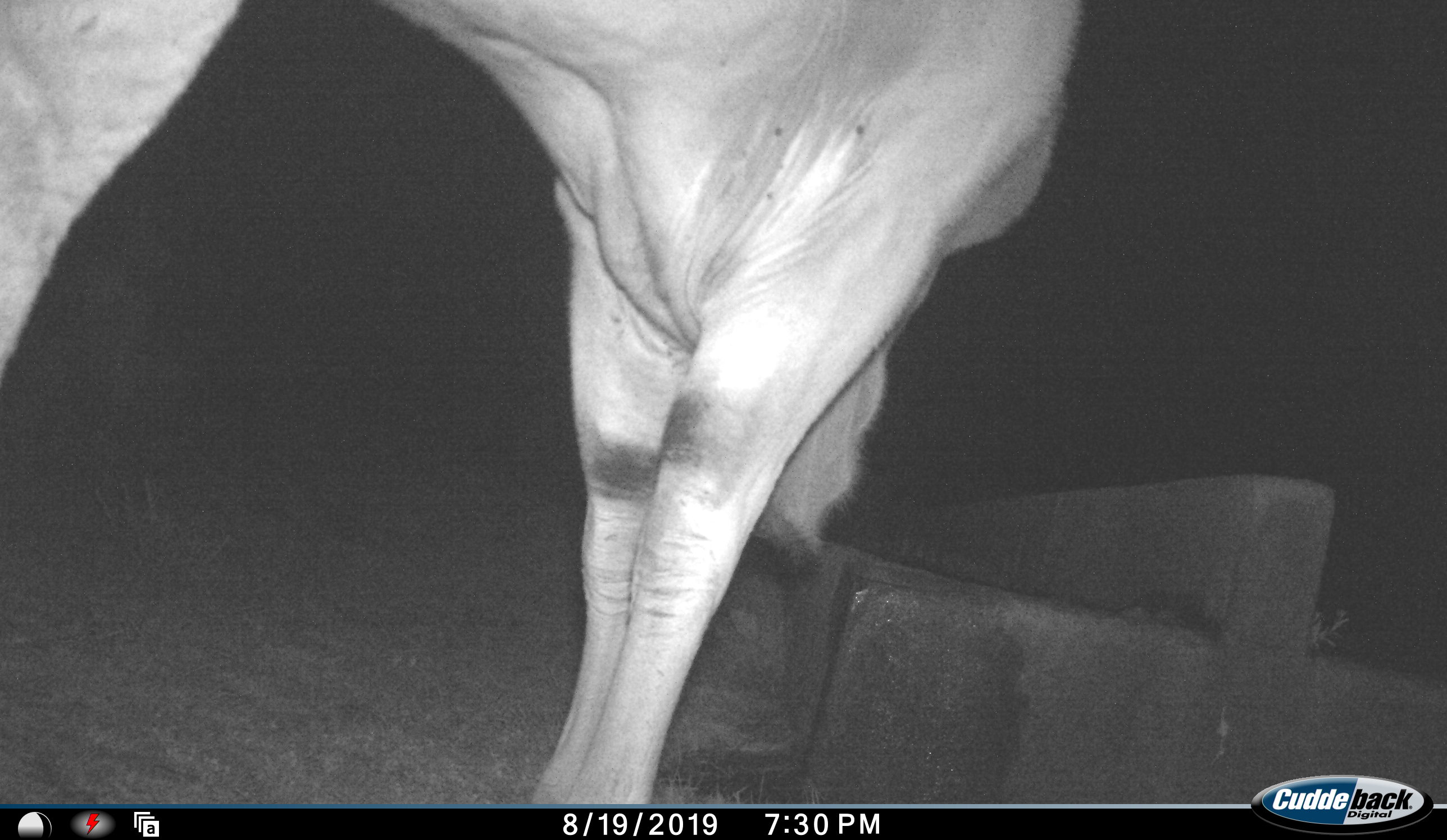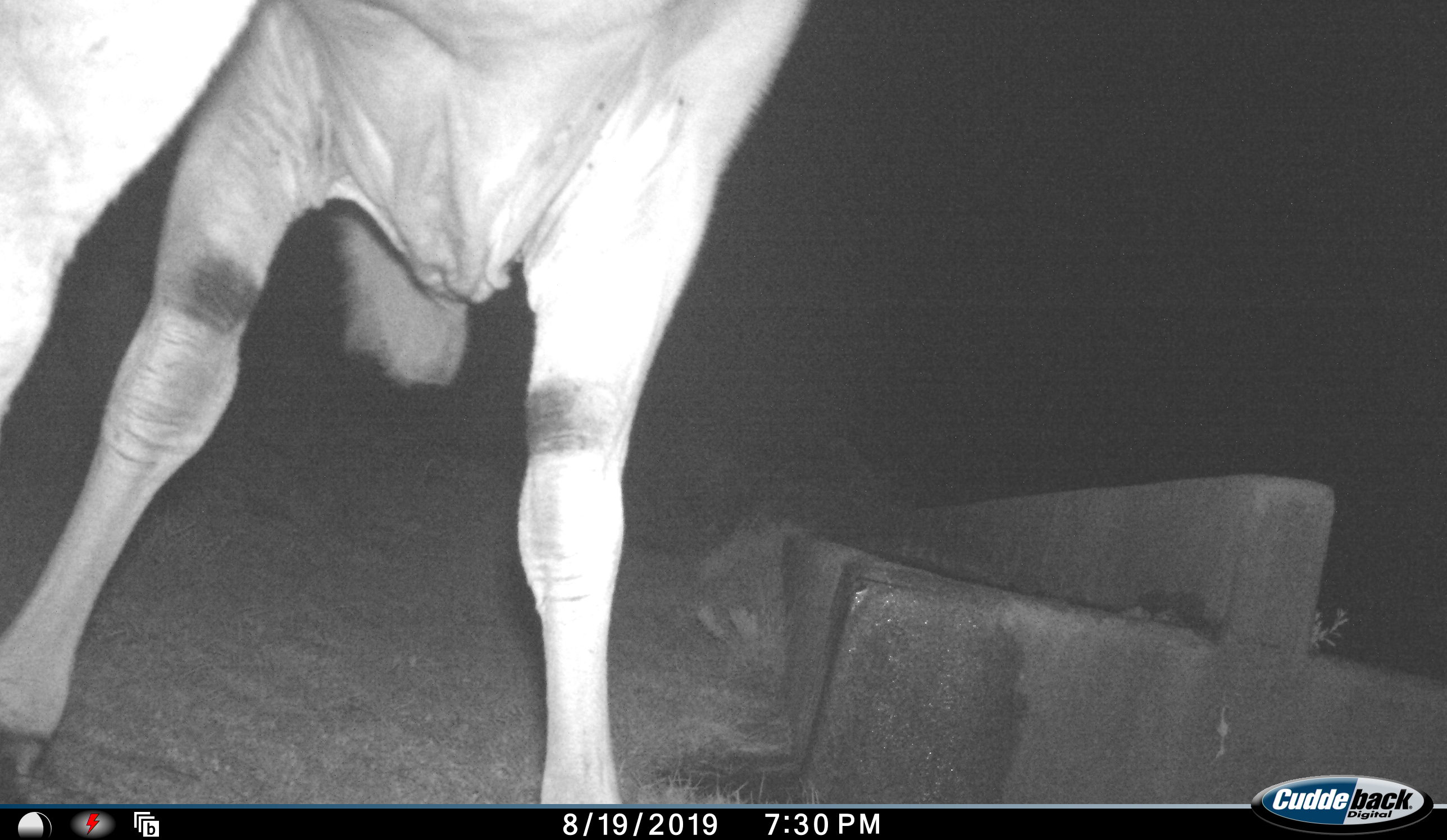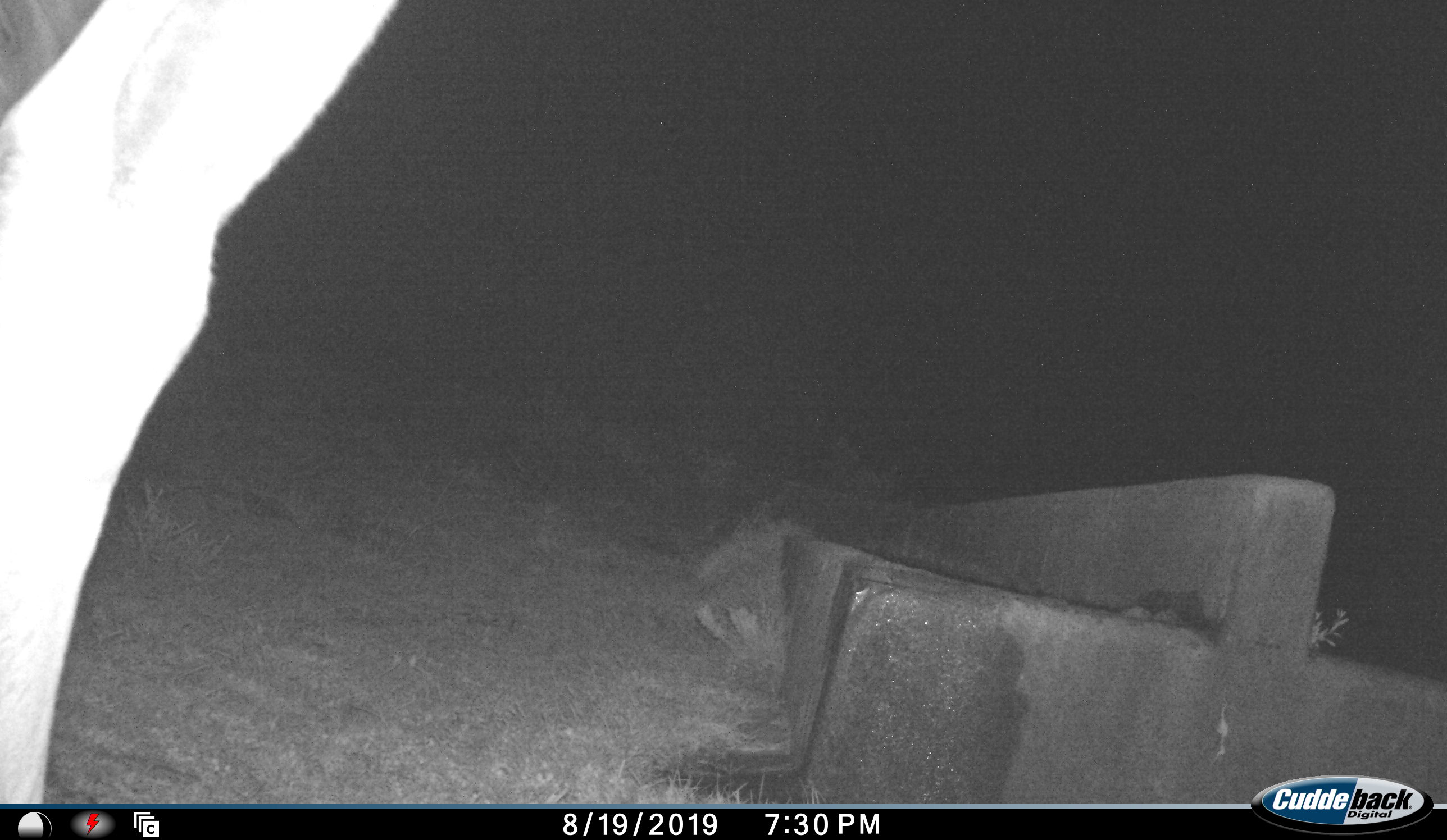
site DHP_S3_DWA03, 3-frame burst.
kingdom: Animalia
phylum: Chordata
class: Mammalia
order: Artiodactyla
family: Bovidae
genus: Tragelaphus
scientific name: Tragelaphus oryx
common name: eland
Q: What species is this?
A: Eland (Tragelaphus oryx).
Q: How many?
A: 1.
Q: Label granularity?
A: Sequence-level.